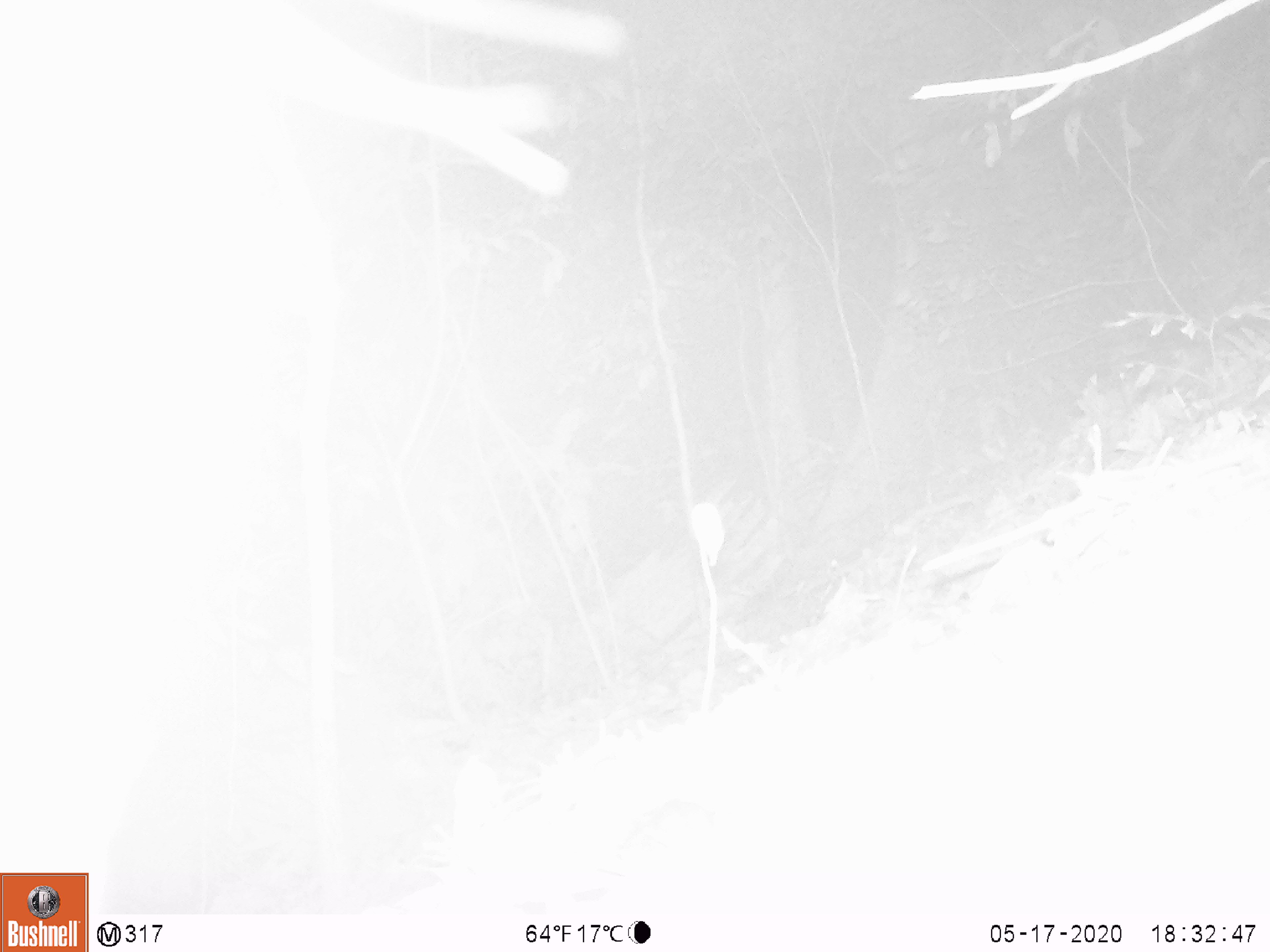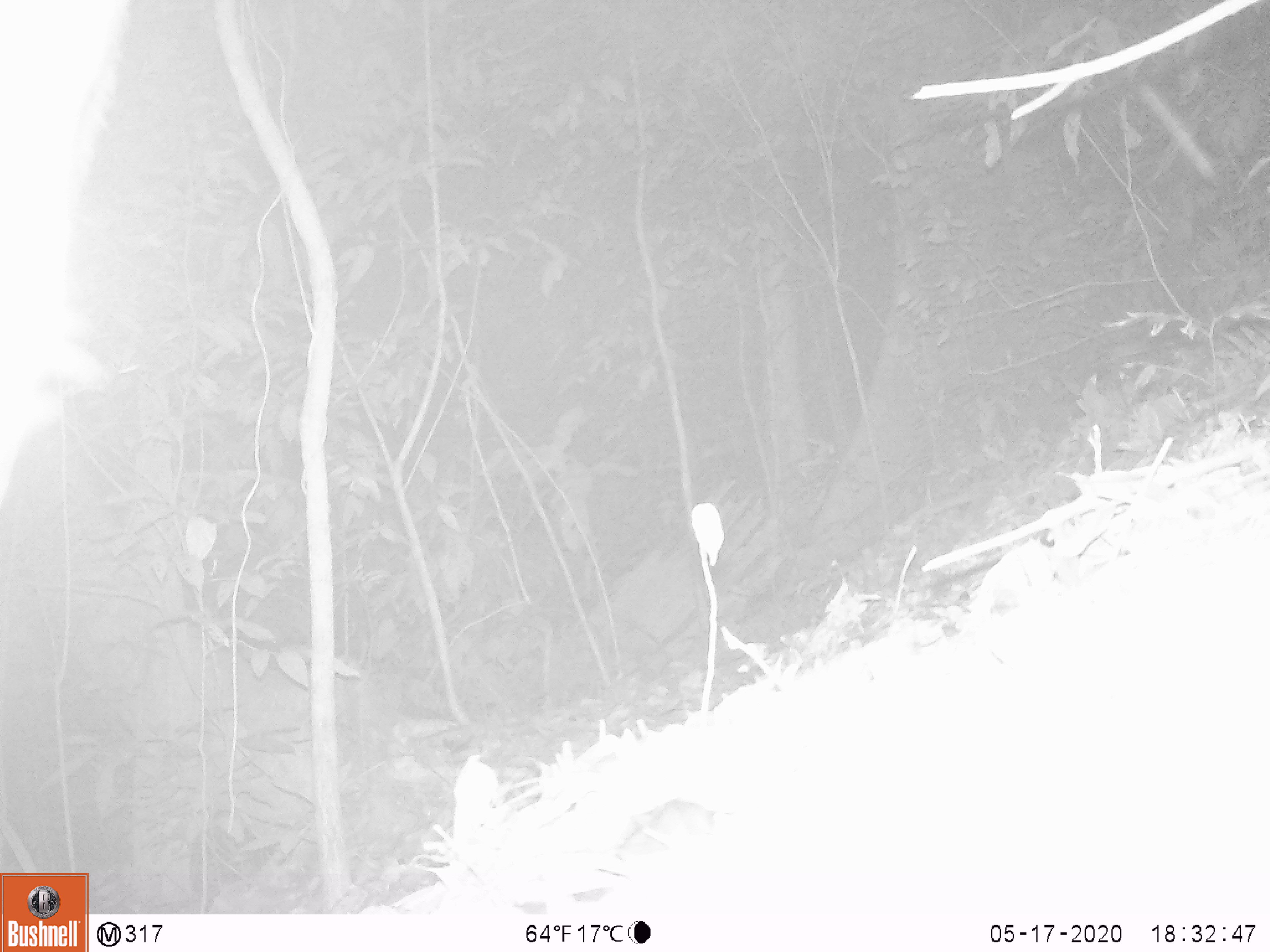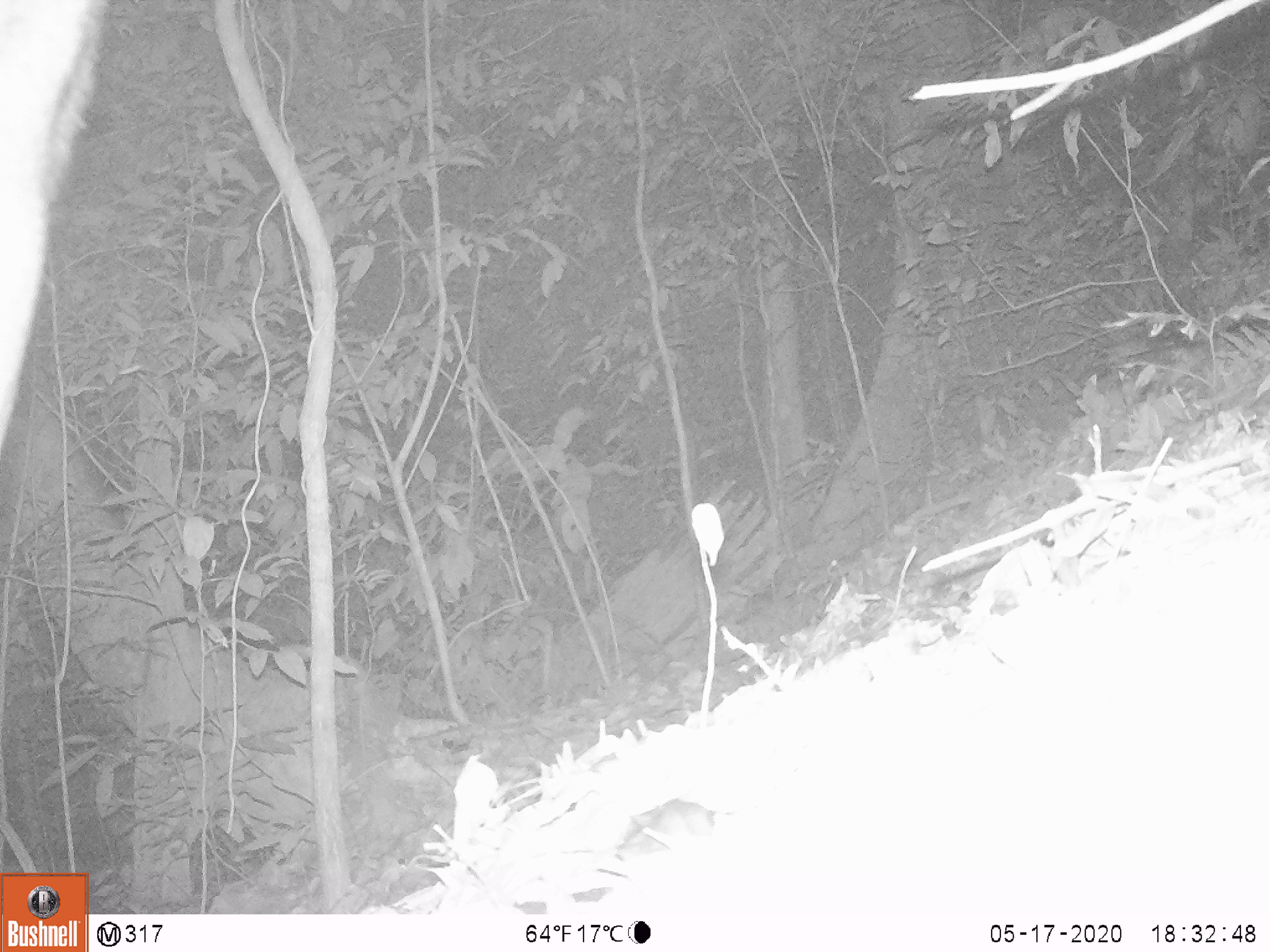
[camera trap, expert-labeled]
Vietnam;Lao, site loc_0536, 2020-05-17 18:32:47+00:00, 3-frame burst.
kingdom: Animalia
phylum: Chordata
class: Mammalia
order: Artiodactyla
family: Cervidae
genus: Rusa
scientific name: Rusa unicolor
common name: sambar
Sambar (Rusa unicolor). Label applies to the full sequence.